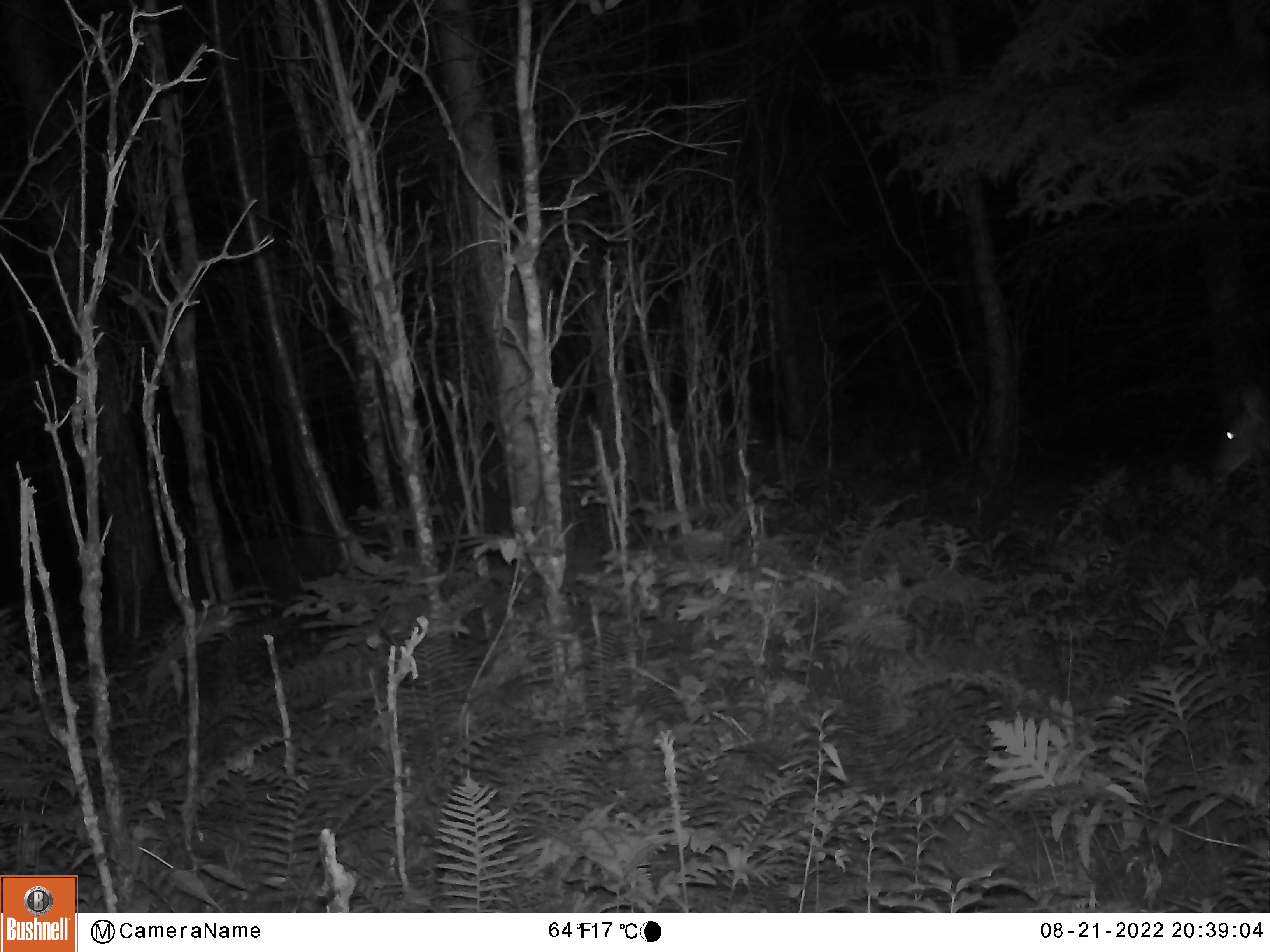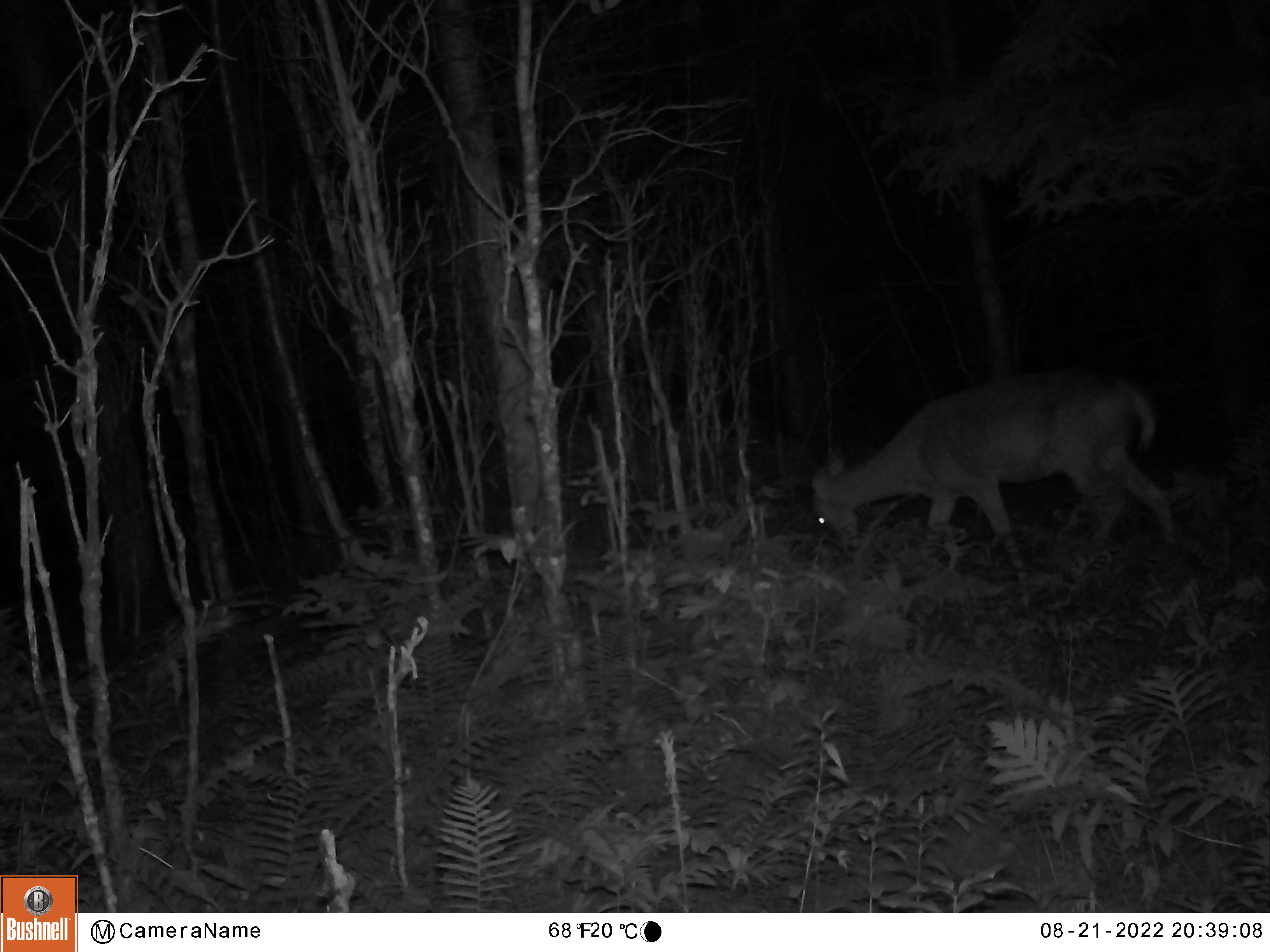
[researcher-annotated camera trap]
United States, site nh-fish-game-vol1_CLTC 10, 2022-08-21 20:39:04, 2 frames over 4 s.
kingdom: Animalia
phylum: Chordata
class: Mammalia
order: Artiodactyla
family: Cervidae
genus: Odocoileus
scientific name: Odocoileus virginianus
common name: white-tailed deer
White-tailed deer (Odocoileus virginianus).